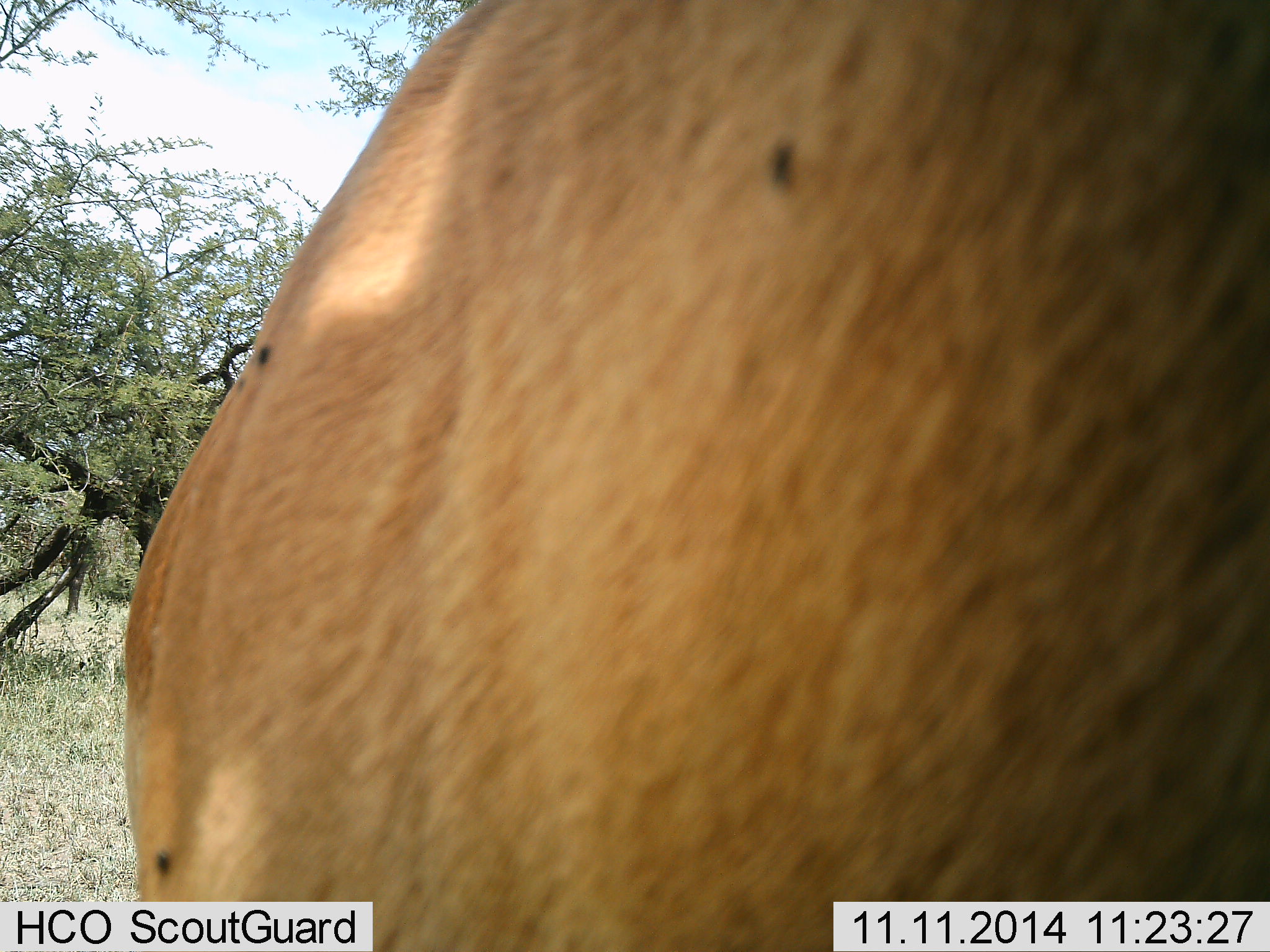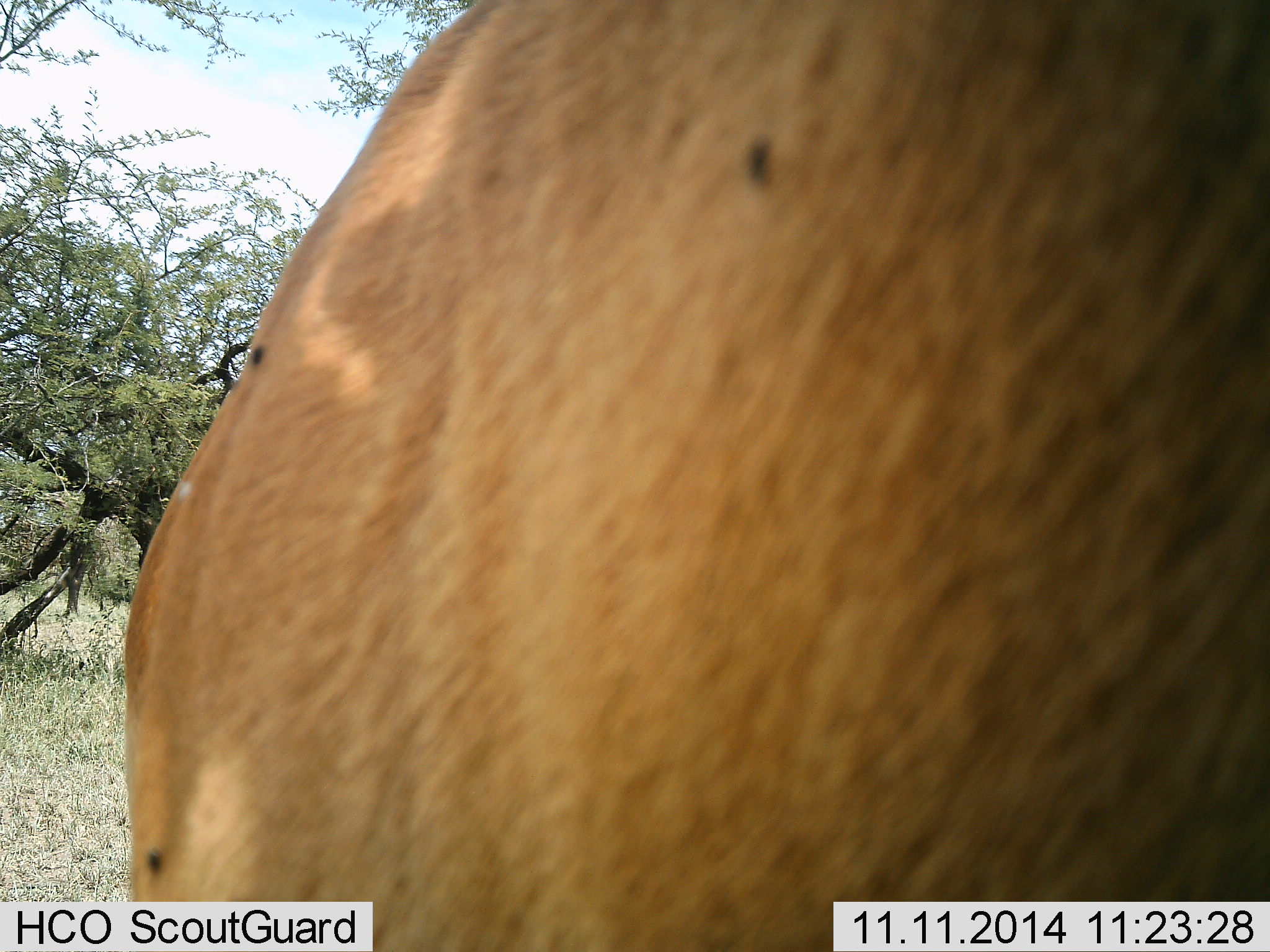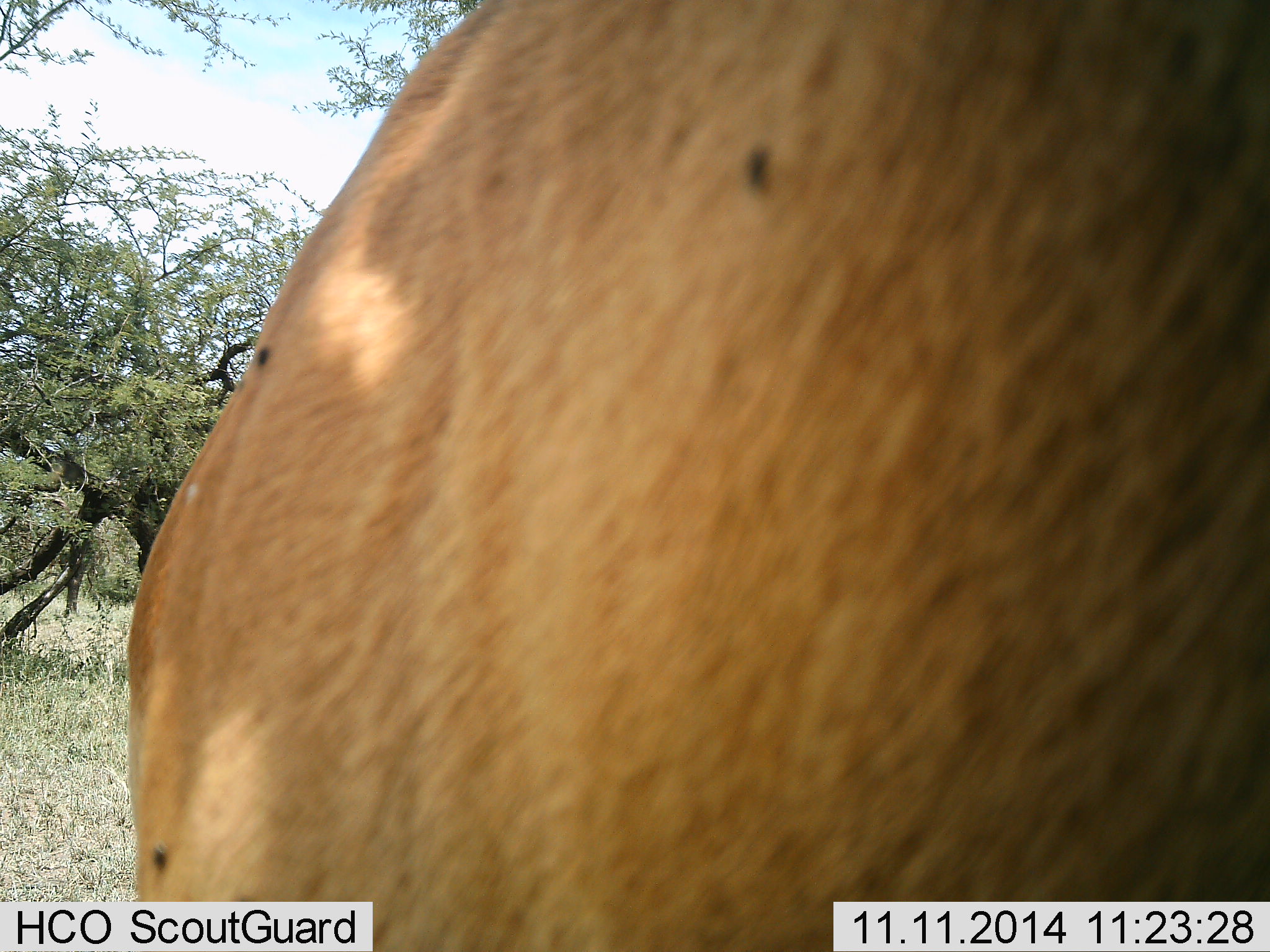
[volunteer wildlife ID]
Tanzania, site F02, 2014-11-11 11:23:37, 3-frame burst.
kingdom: Animalia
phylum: Chordata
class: Mammalia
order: Artiodactyla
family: Bovidae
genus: Aepyceros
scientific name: Aepyceros melampus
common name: impala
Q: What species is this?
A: Impala (Aepyceros melampus).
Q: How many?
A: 1.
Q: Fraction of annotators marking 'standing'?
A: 100%.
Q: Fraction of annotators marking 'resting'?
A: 0%.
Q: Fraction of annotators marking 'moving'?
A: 0%.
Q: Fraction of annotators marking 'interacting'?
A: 0%.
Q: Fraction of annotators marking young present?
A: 0%.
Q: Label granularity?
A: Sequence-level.